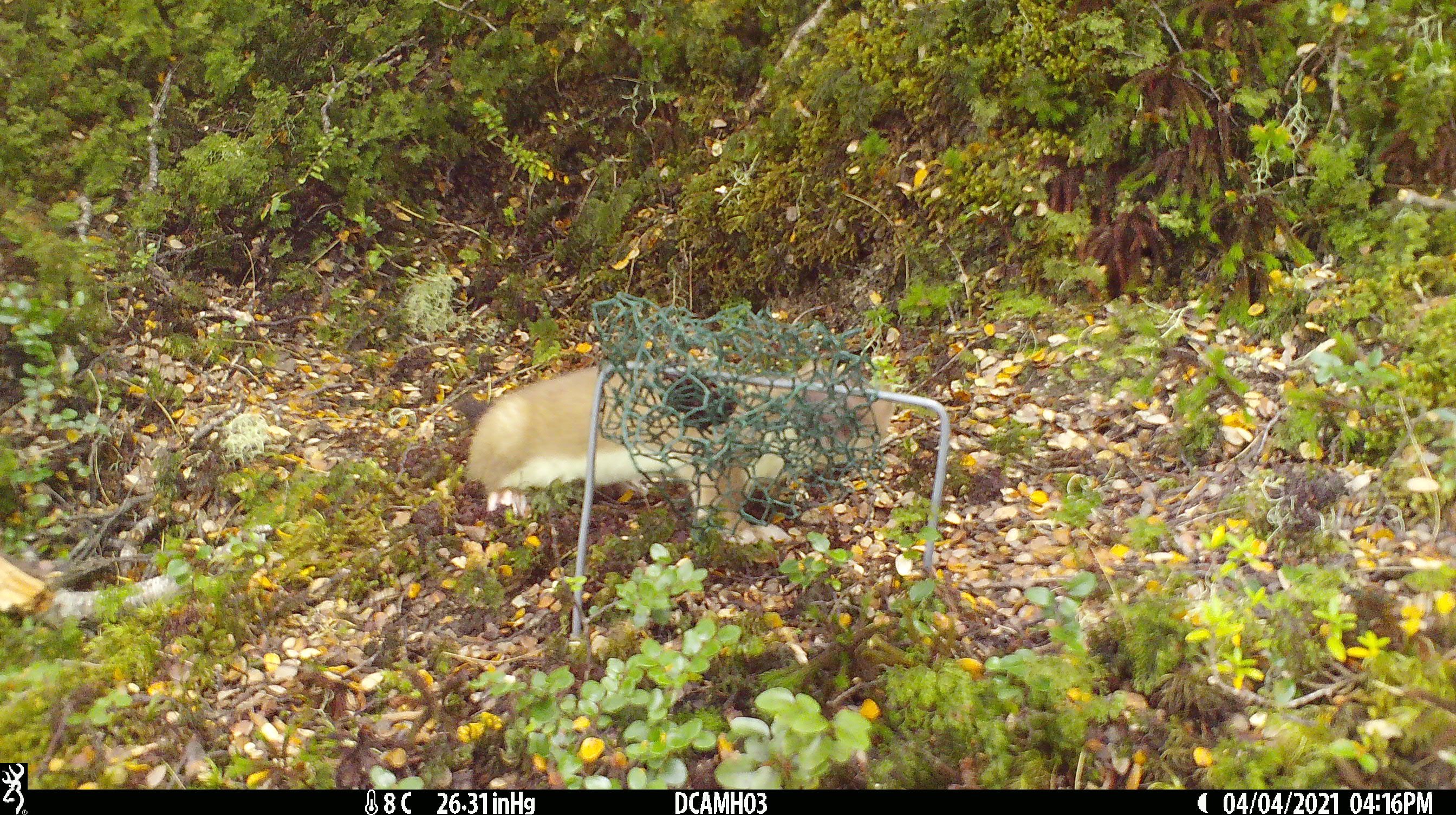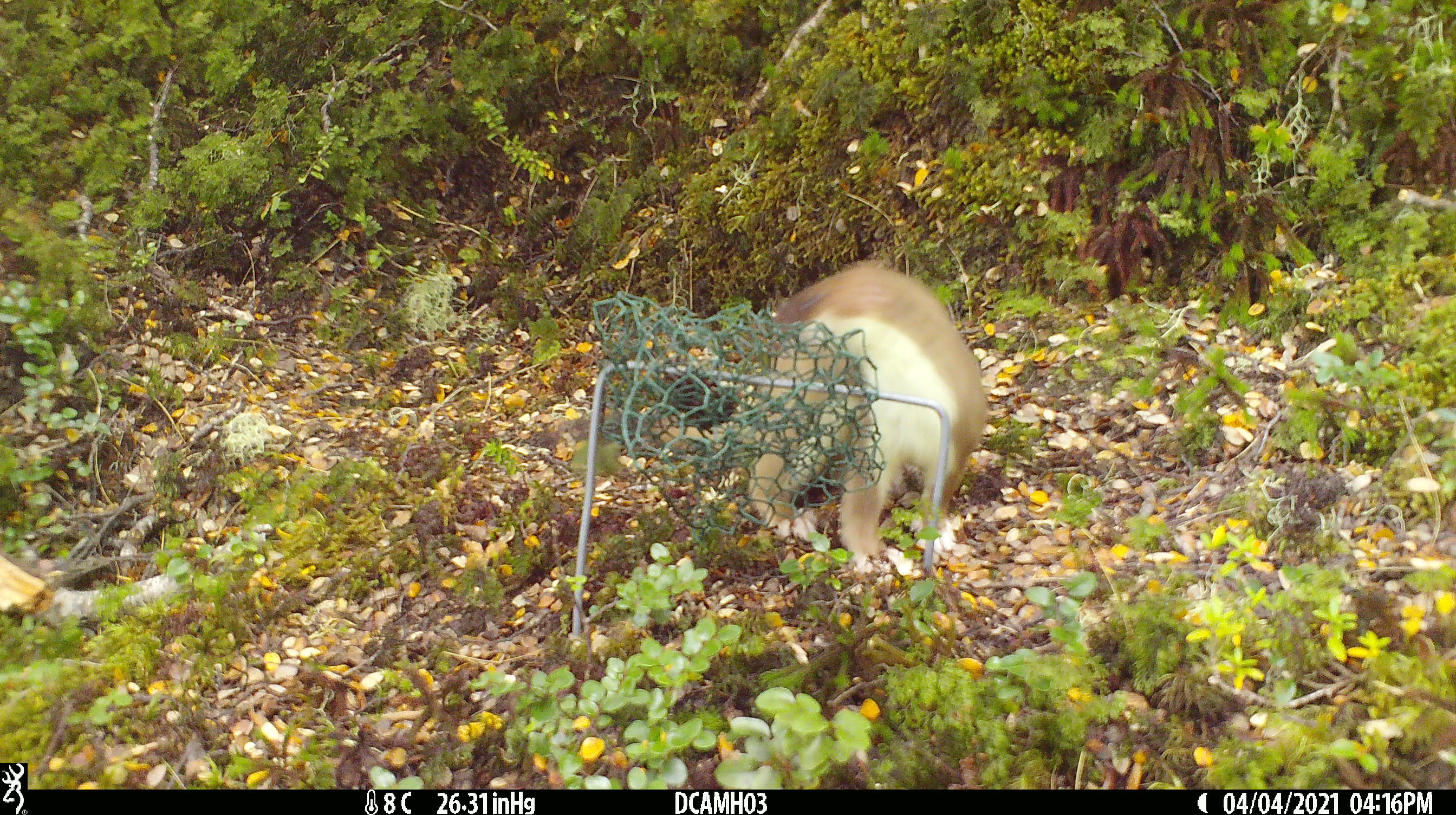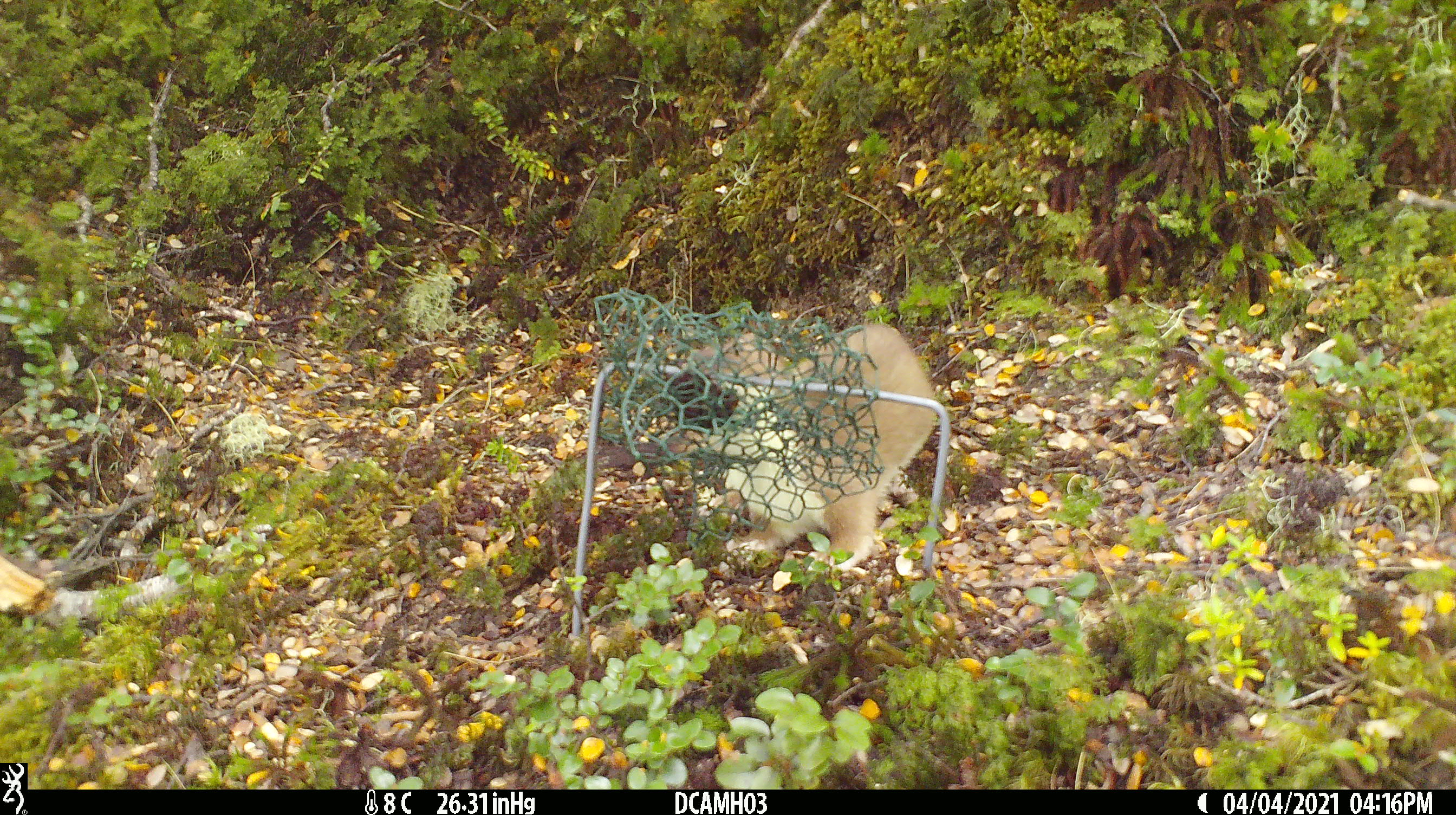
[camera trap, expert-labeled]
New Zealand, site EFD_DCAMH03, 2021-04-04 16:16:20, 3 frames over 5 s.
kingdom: Animalia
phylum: Chordata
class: Mammalia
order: Carnivora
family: Mustelidae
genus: Mustela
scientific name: Mustela erminea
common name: stoat